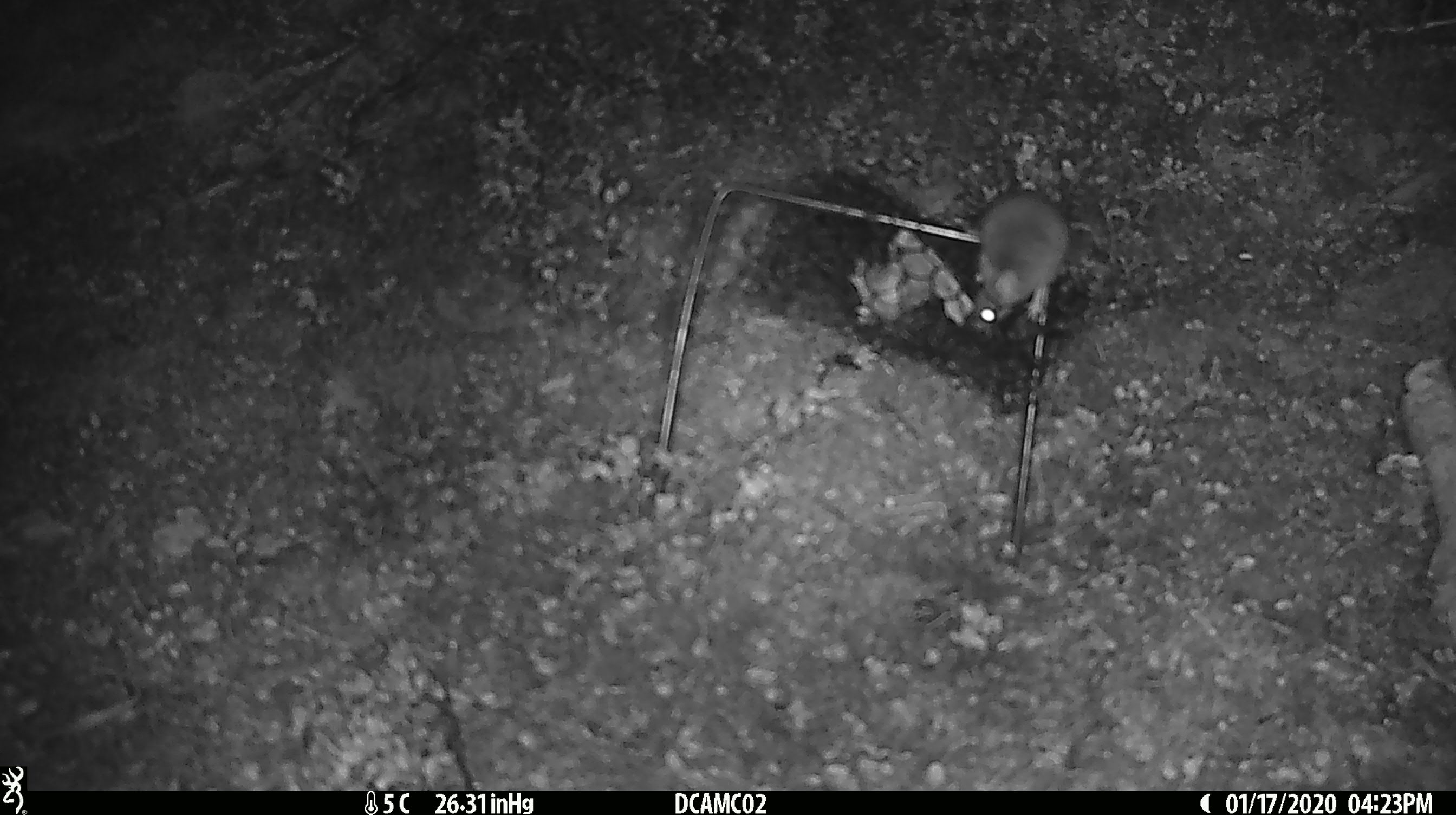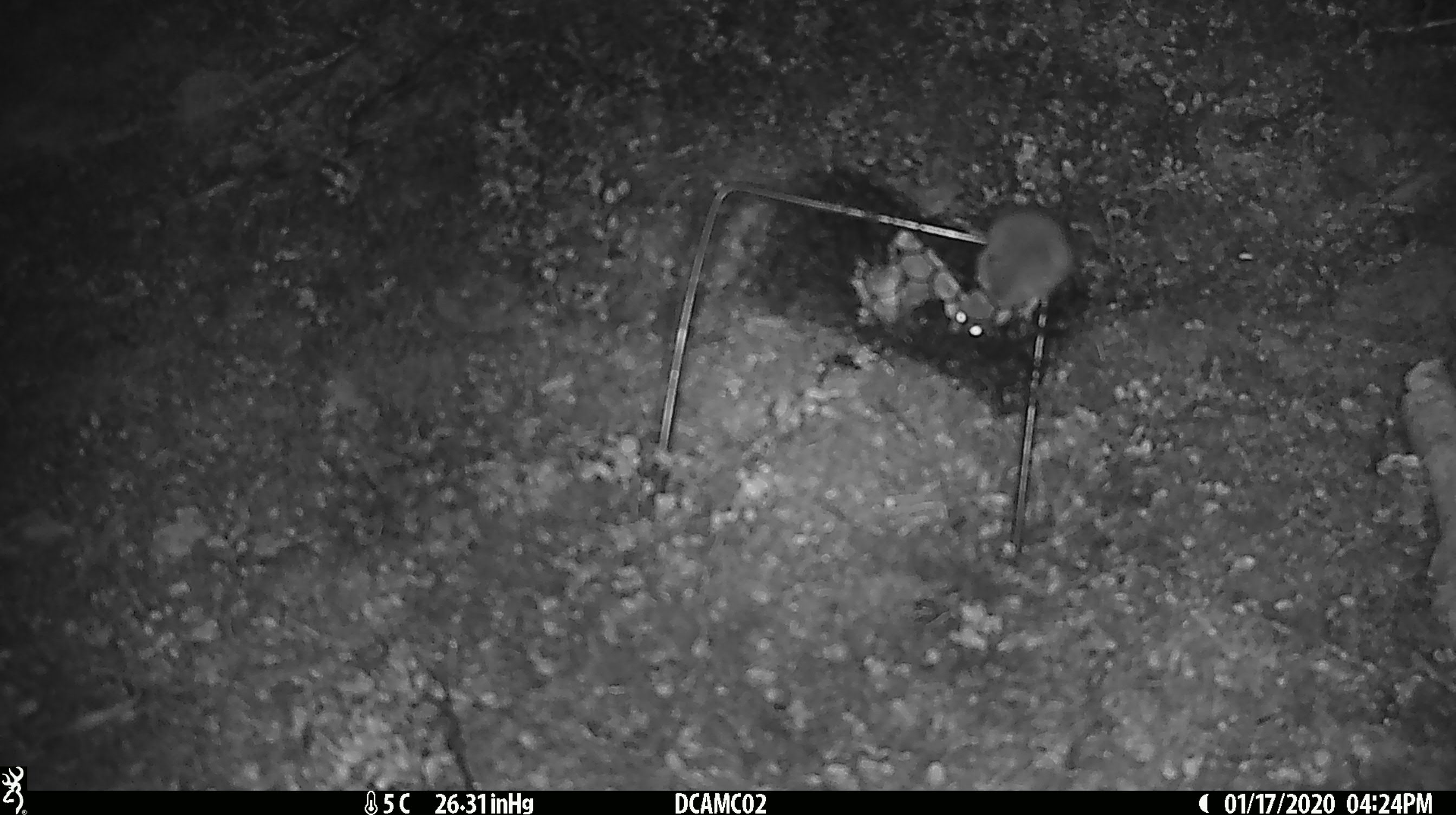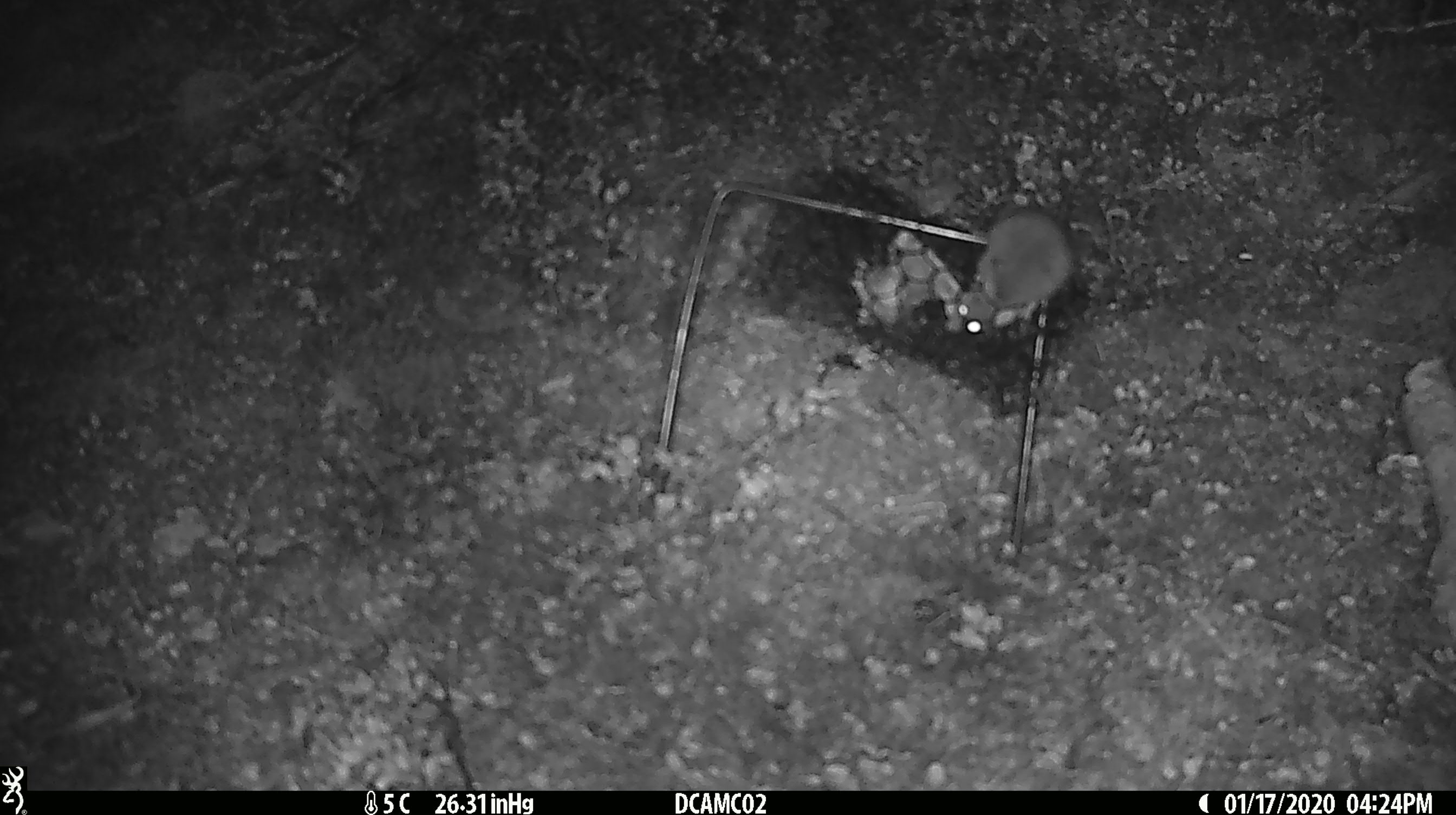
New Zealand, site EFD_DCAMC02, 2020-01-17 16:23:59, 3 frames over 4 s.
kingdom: Animalia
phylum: Chordata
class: Mammalia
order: Rodentia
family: Muridae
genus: Mus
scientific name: Mus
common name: mouse